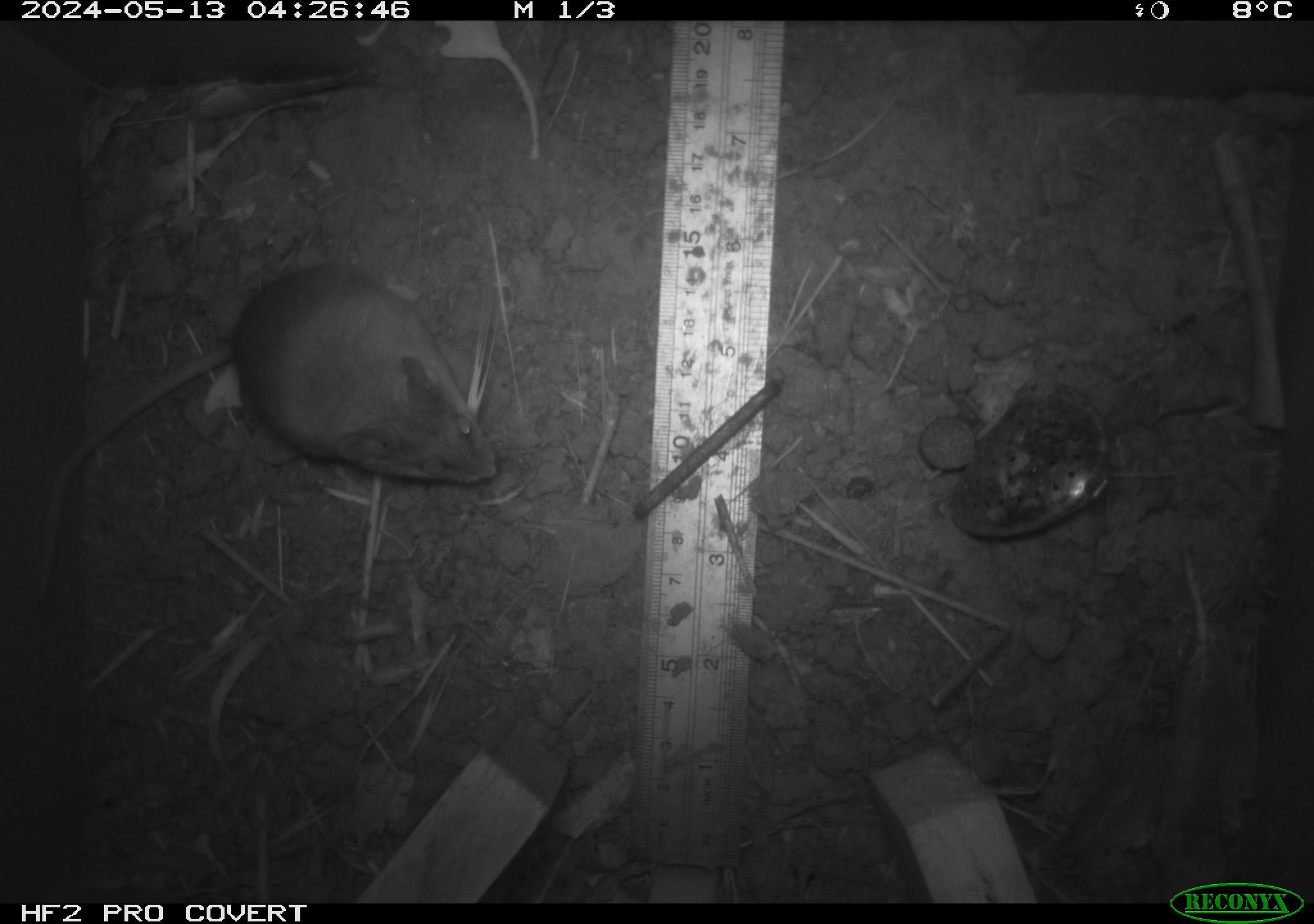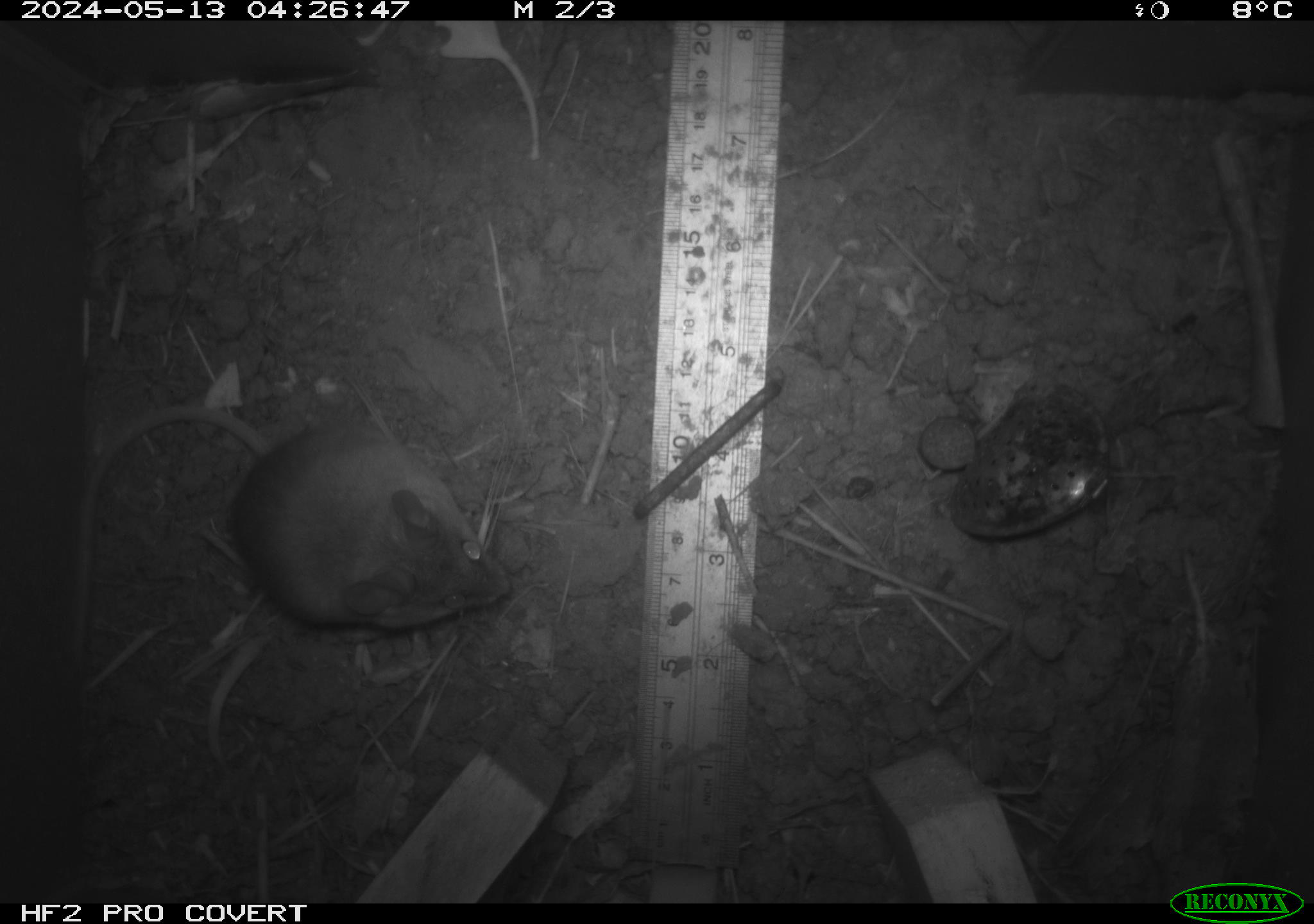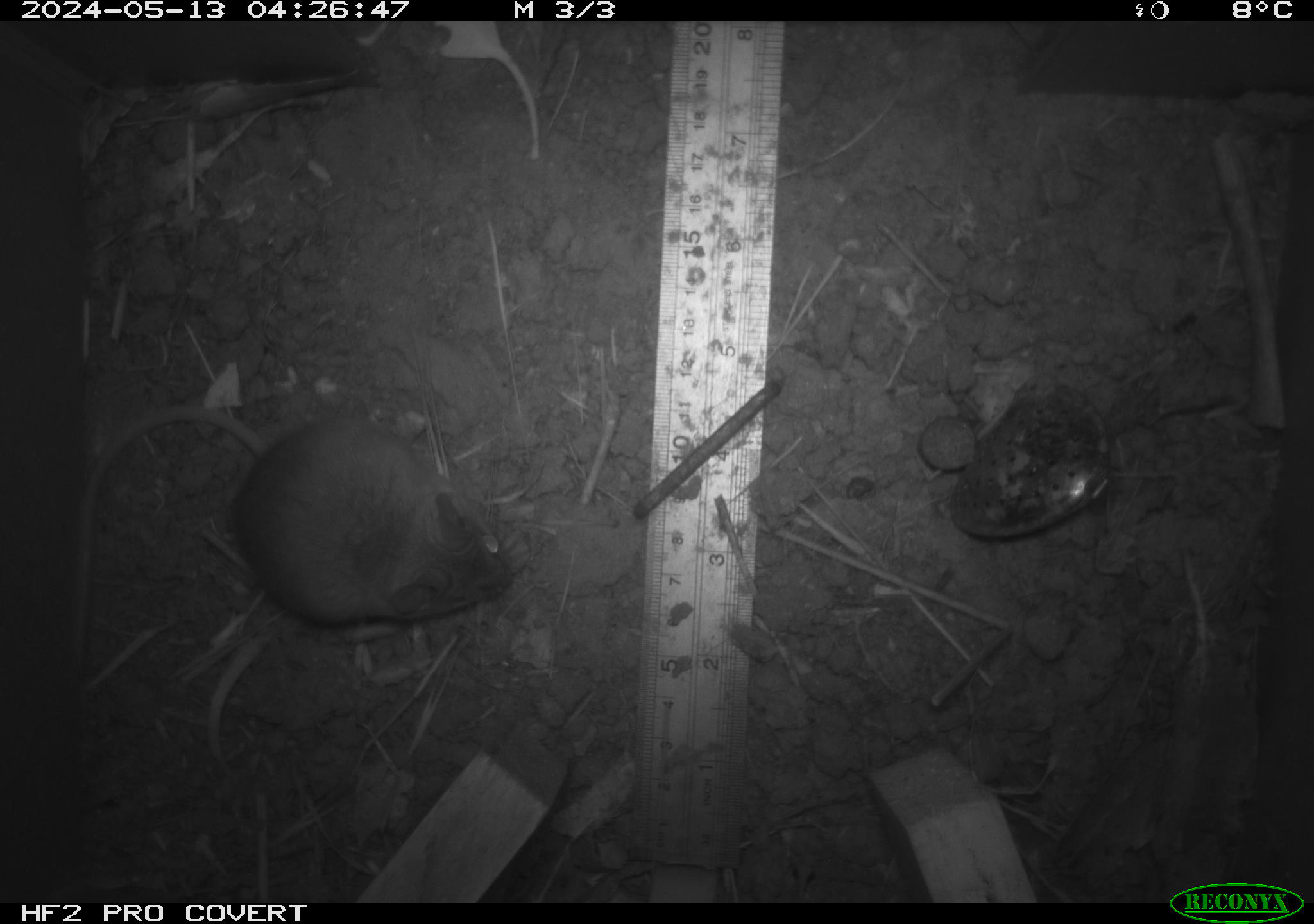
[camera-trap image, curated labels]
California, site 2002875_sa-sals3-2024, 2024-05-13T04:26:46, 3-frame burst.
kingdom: Animalia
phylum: Chordata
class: Mammalia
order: Rodentia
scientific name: Rodentia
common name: mouse species